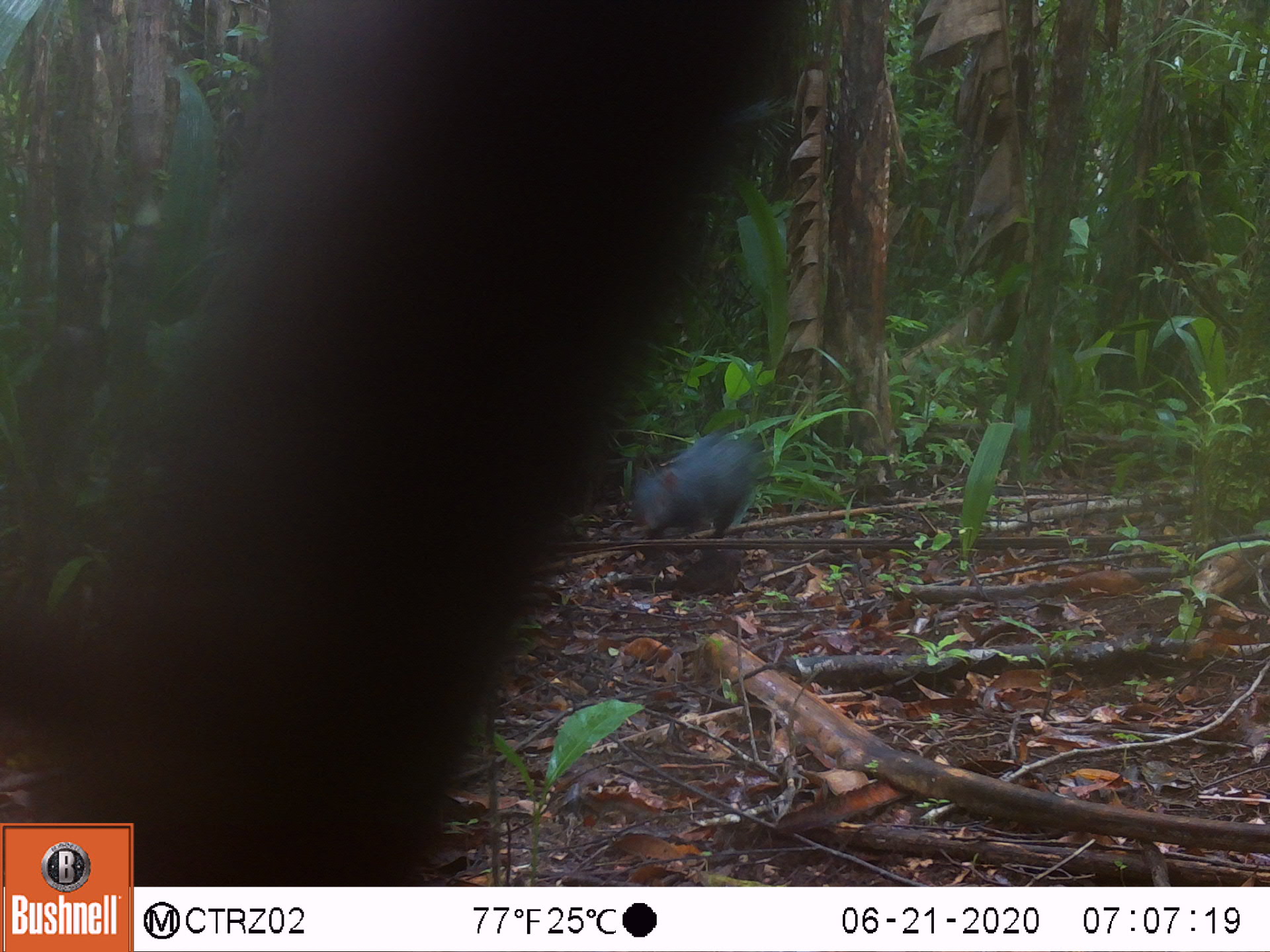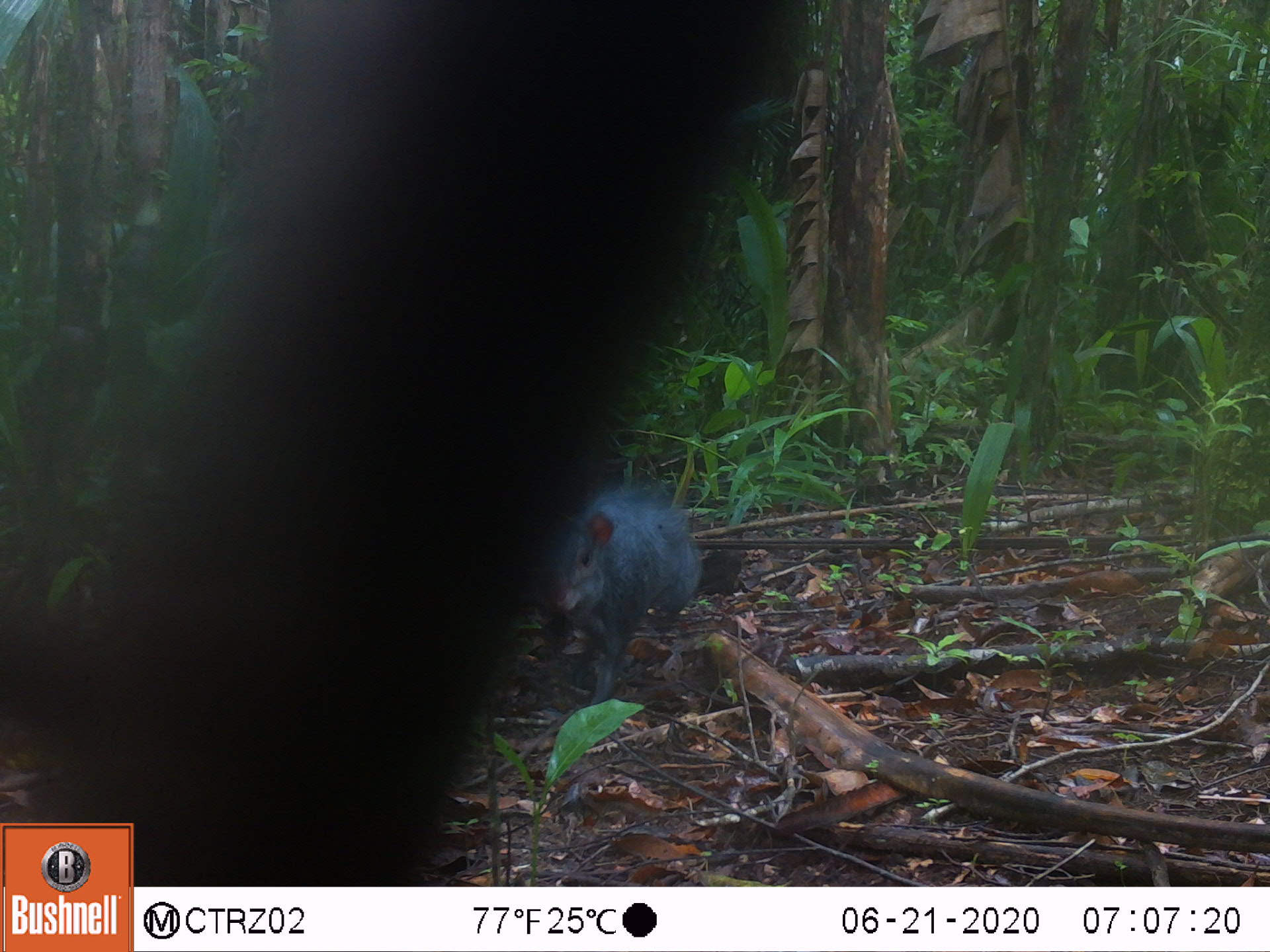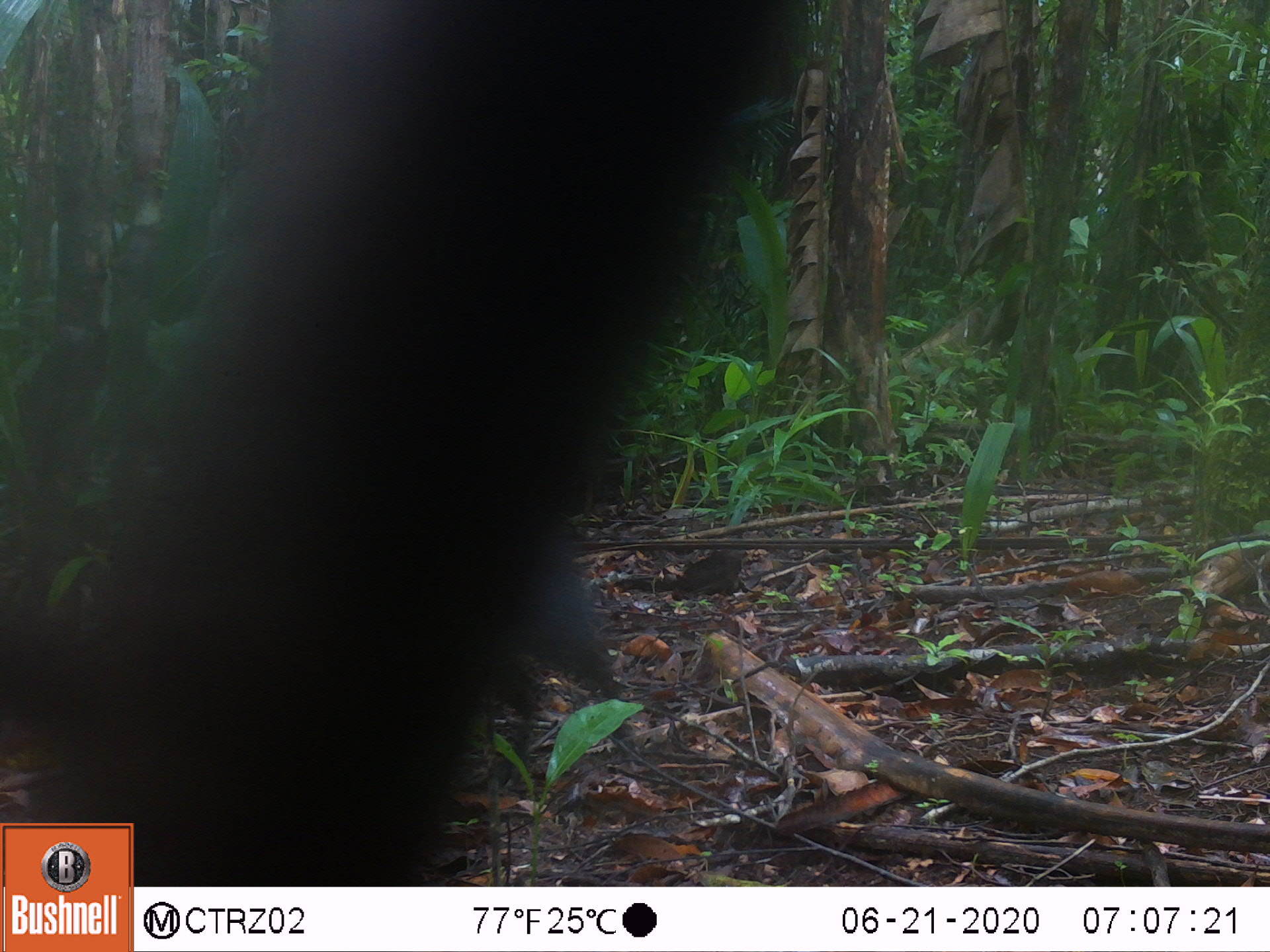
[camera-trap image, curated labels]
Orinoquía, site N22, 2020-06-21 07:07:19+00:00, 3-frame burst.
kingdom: Animalia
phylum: Chordata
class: Mammalia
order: Rodentia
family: Dasyproctidae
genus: Dasyprocta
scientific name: Dasyprocta fuliginosa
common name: black agouti